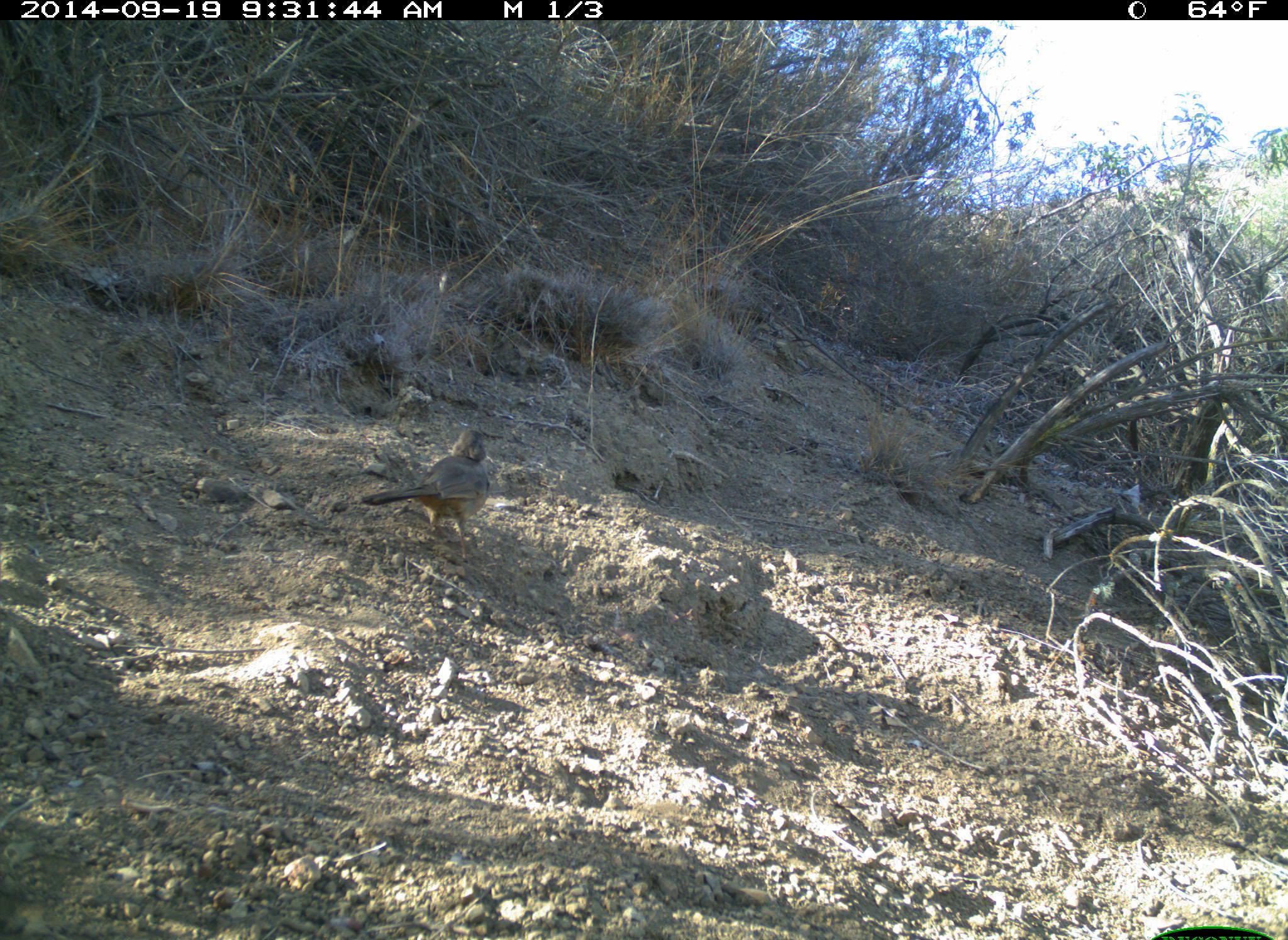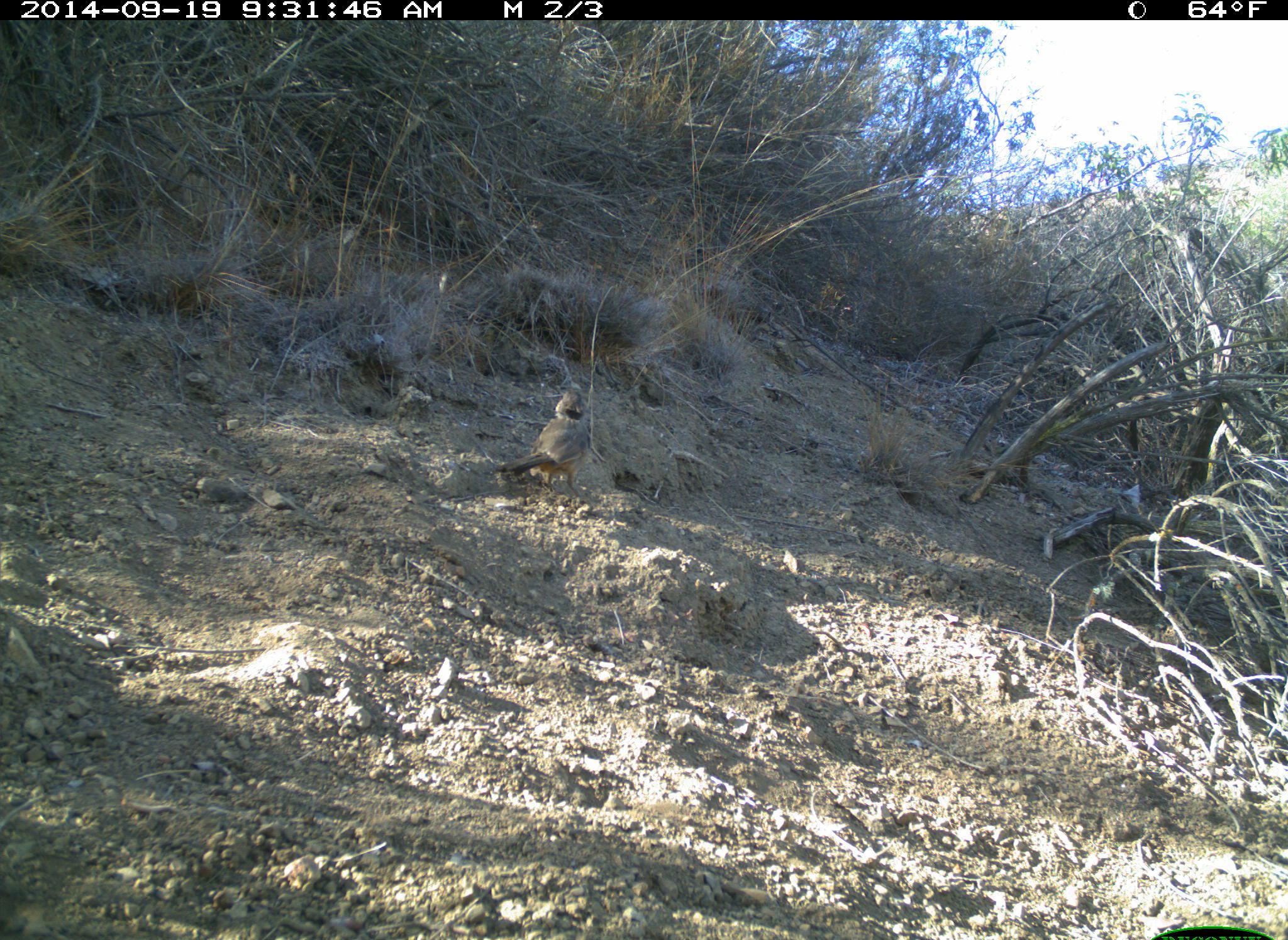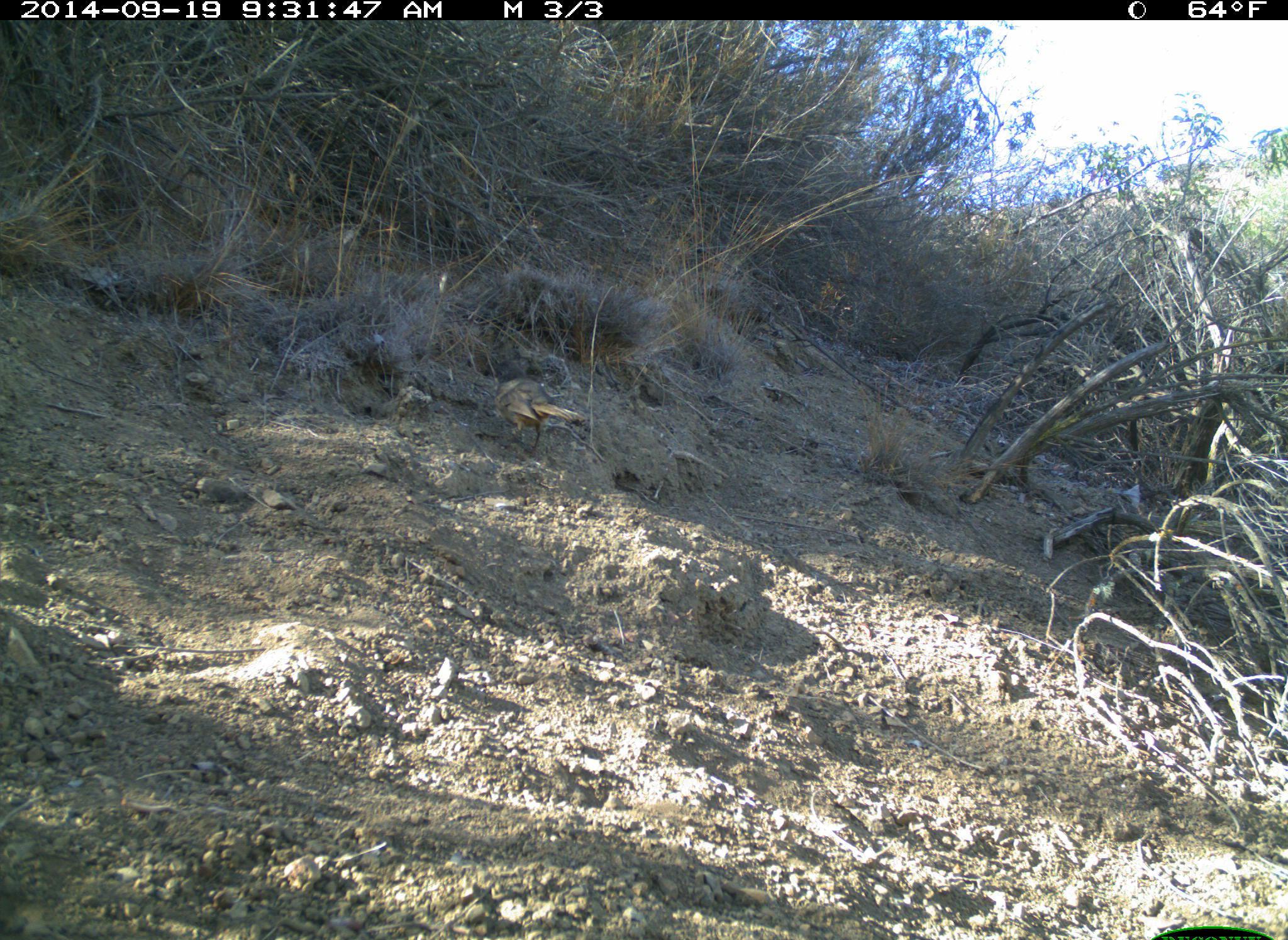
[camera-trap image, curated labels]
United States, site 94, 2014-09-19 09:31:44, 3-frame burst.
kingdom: Animalia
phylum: Chordata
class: Aves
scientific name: Aves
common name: bird